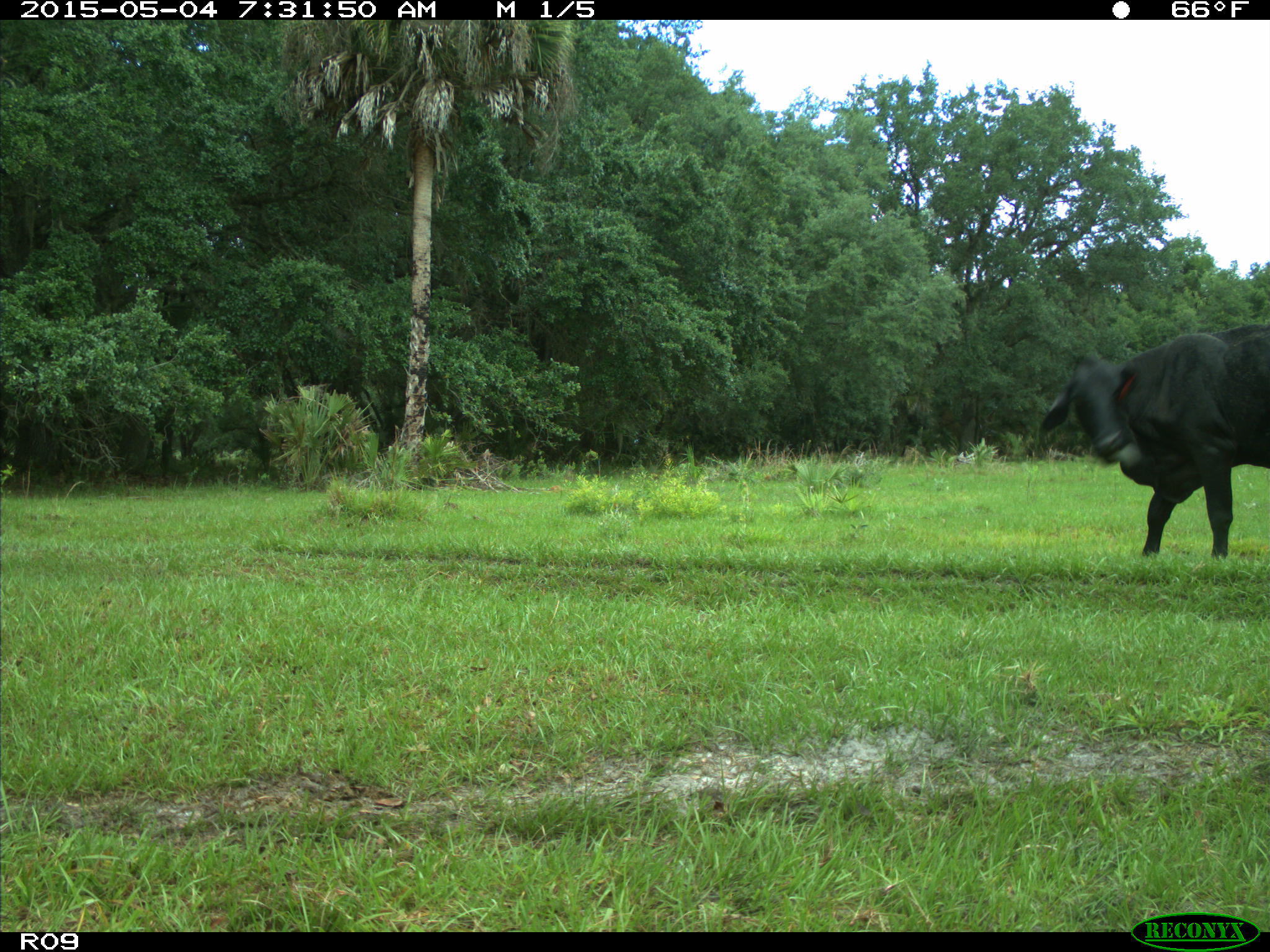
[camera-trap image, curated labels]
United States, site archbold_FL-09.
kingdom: Animalia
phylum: Chordata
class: Mammalia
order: Artiodactyla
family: Bovidae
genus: Bos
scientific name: Bos taurus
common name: domestic cow